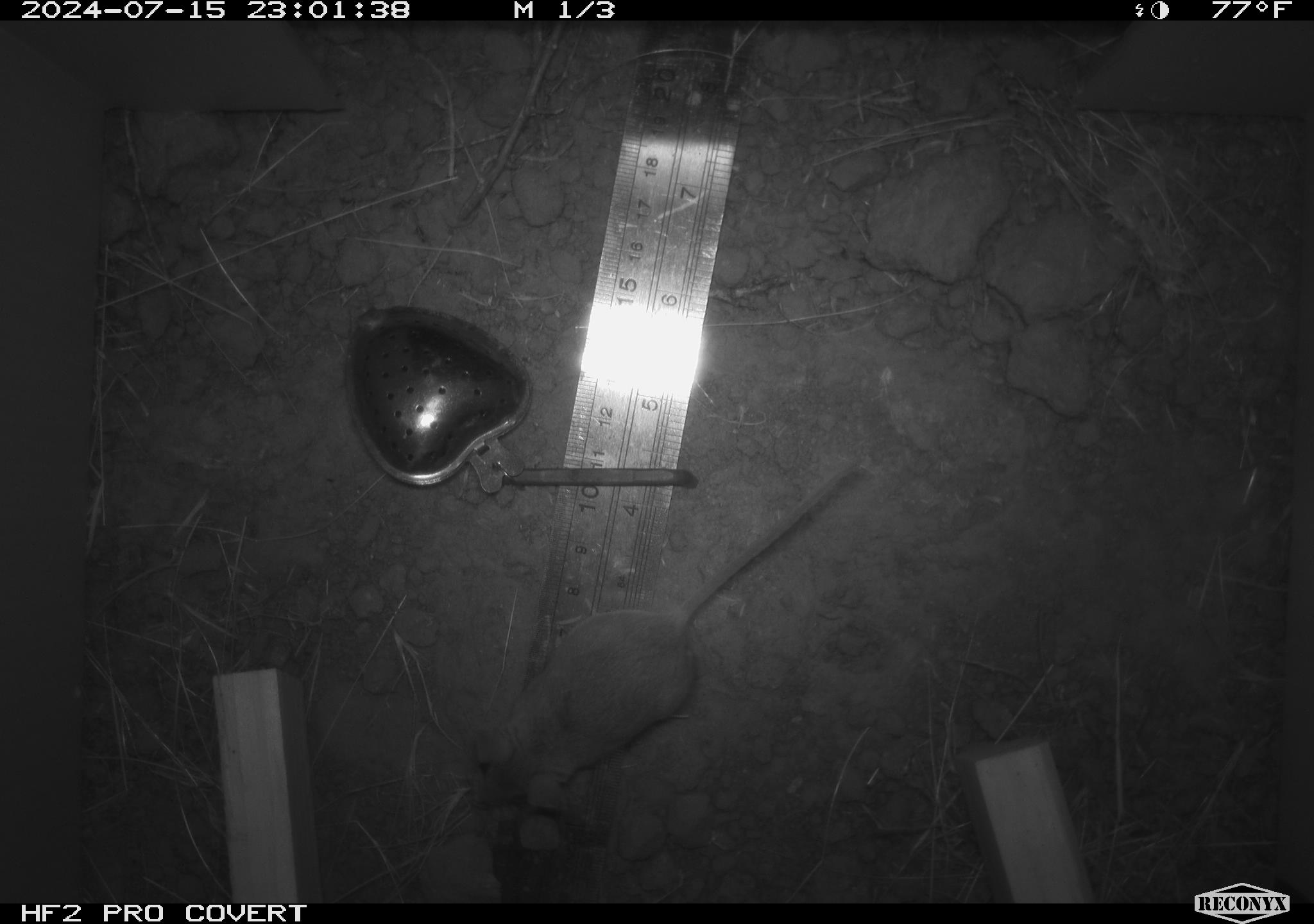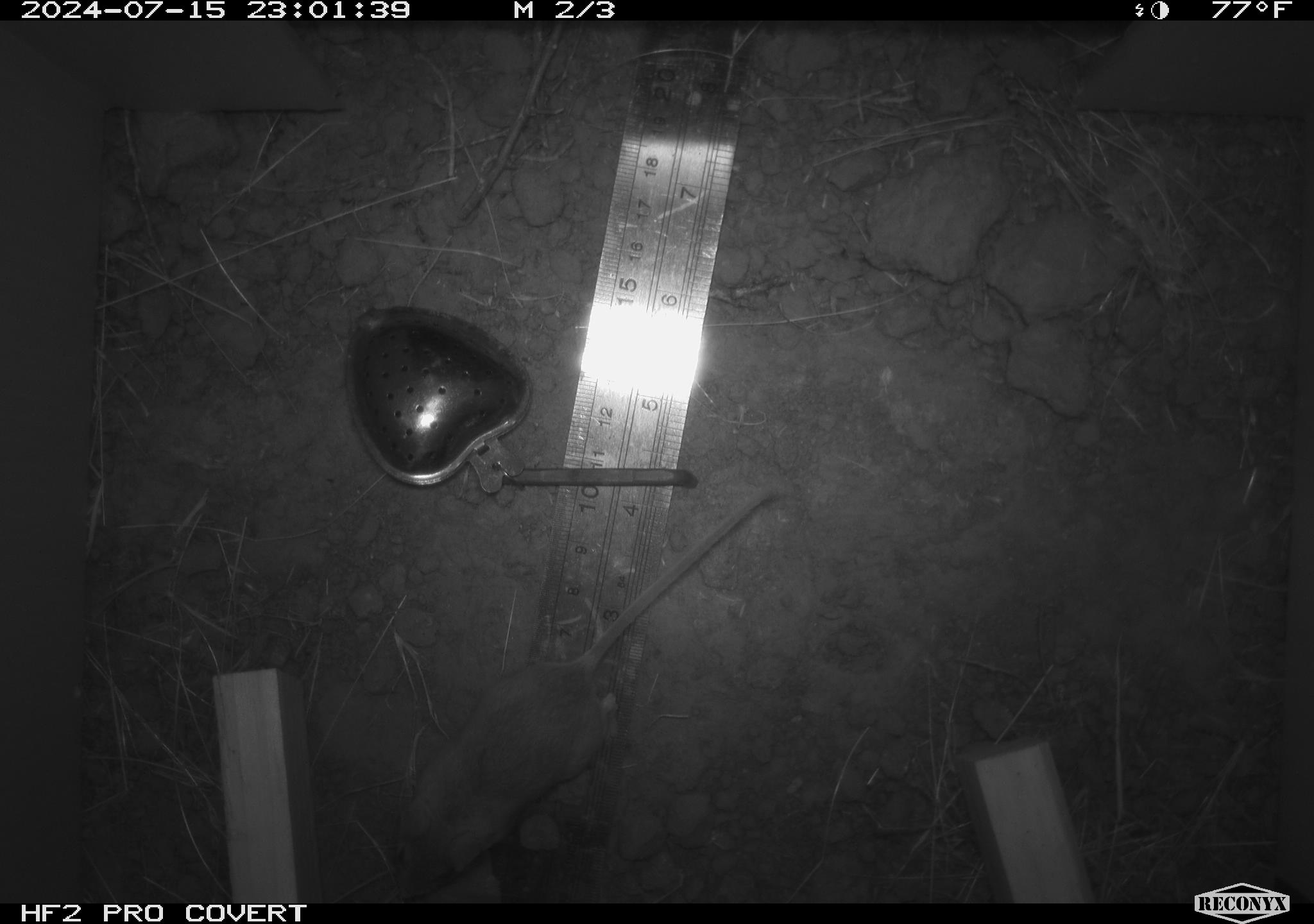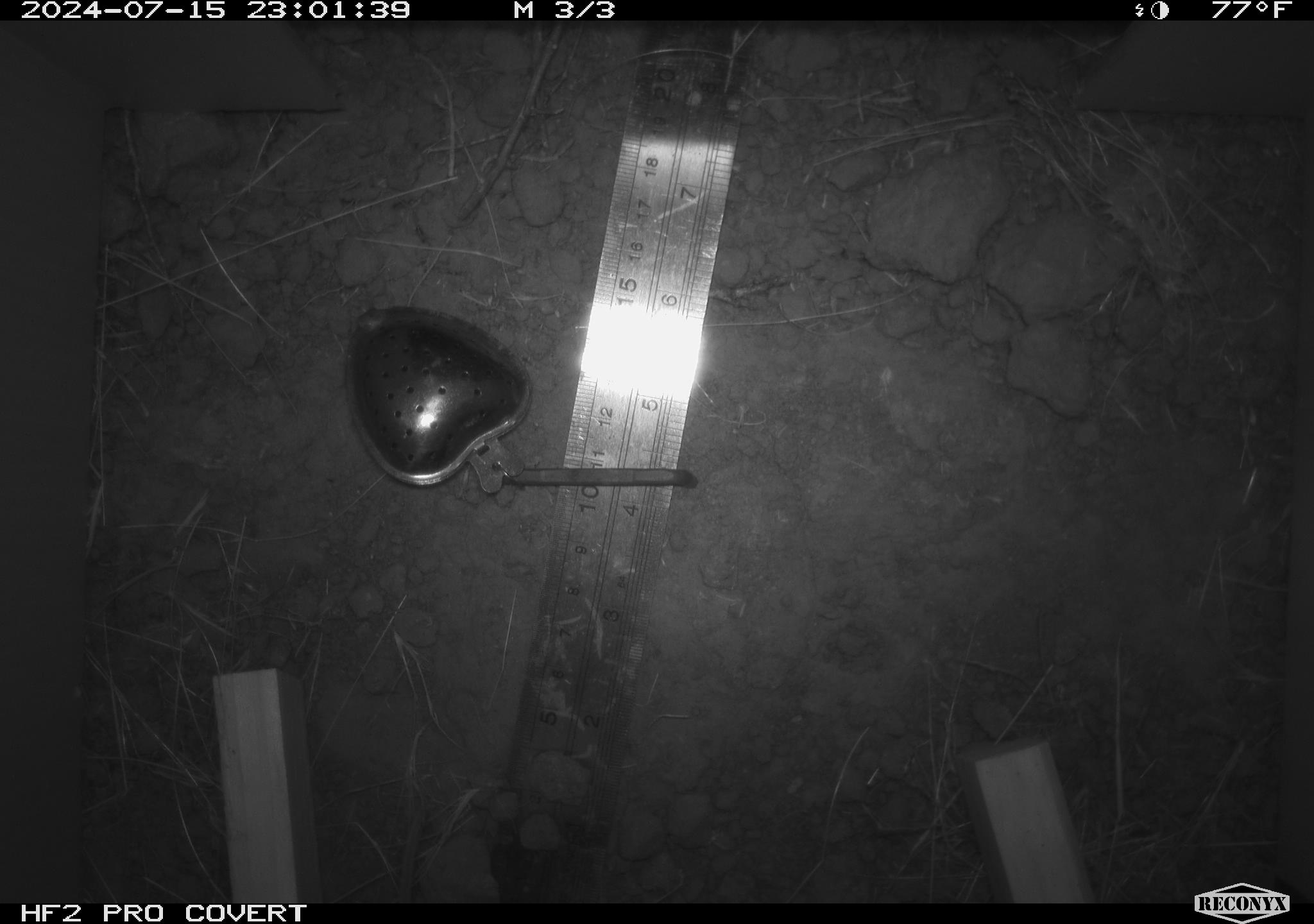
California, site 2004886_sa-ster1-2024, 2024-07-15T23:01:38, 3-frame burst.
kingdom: Animalia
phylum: Chordata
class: Mammalia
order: Rodentia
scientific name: Rodentia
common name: mouse species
Mouse species (Rodentia).